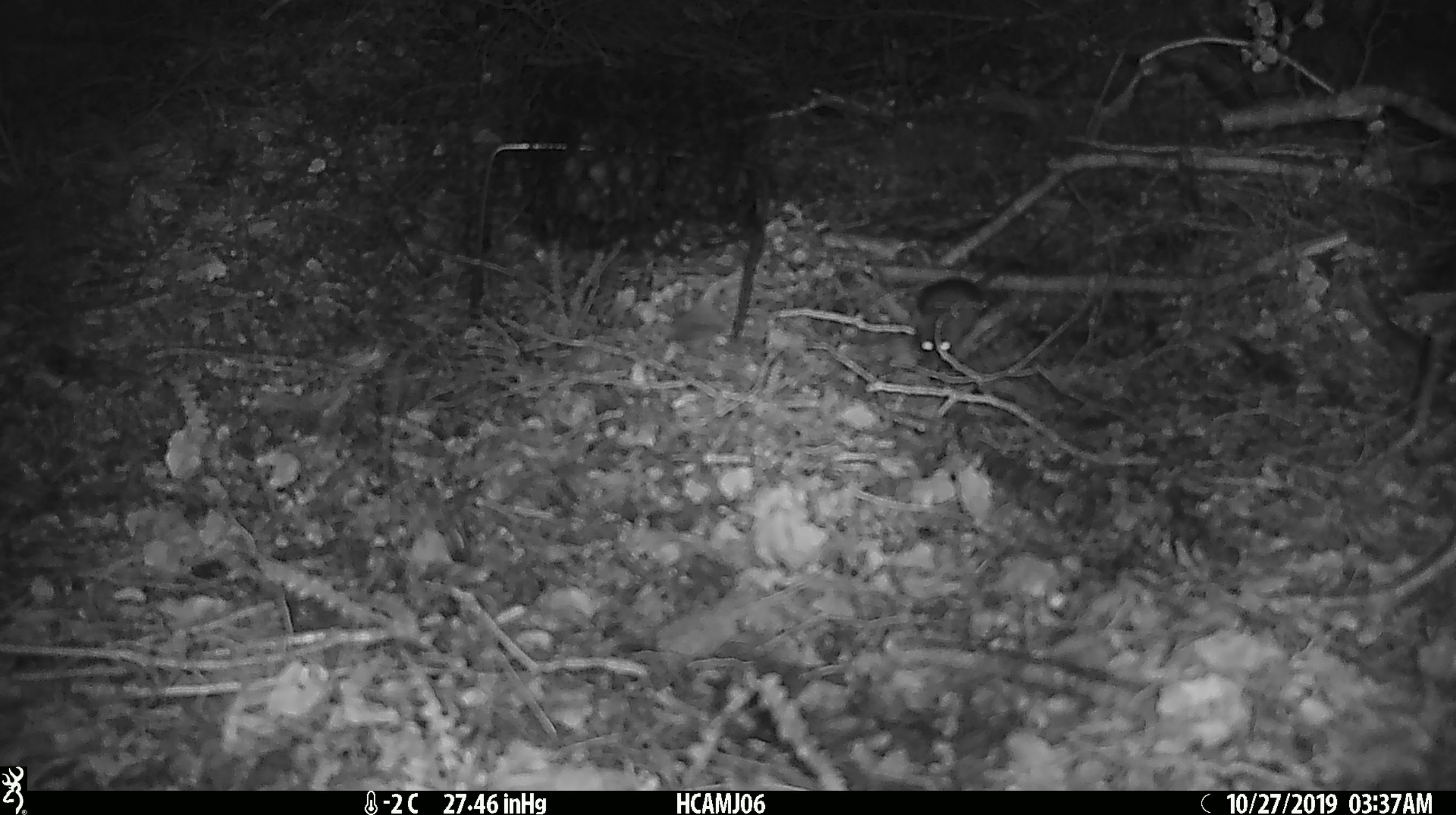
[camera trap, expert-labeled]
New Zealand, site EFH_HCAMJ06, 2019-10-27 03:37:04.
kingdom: Animalia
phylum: Chordata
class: Mammalia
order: Rodentia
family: Muridae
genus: Mus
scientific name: Mus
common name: mouse